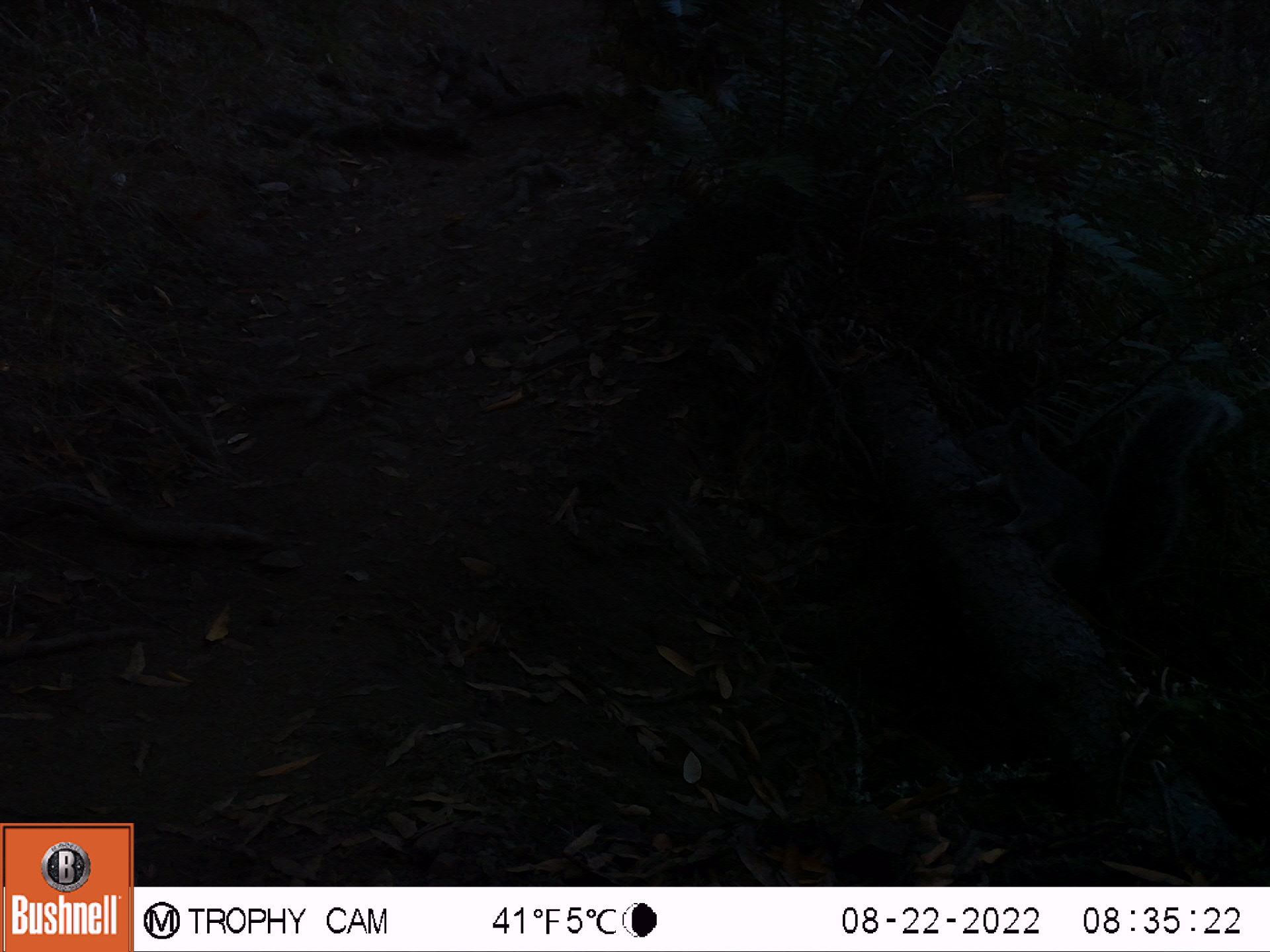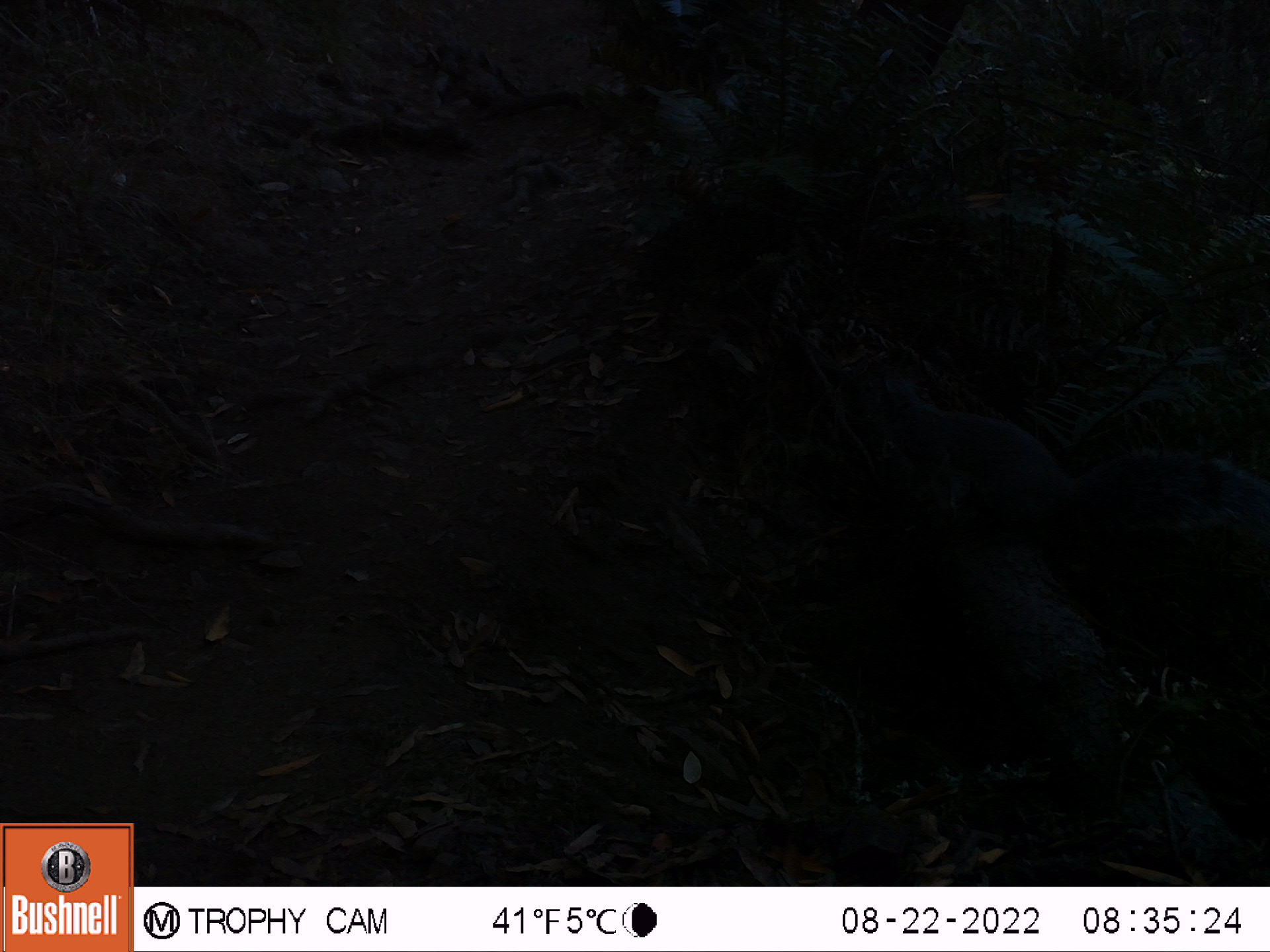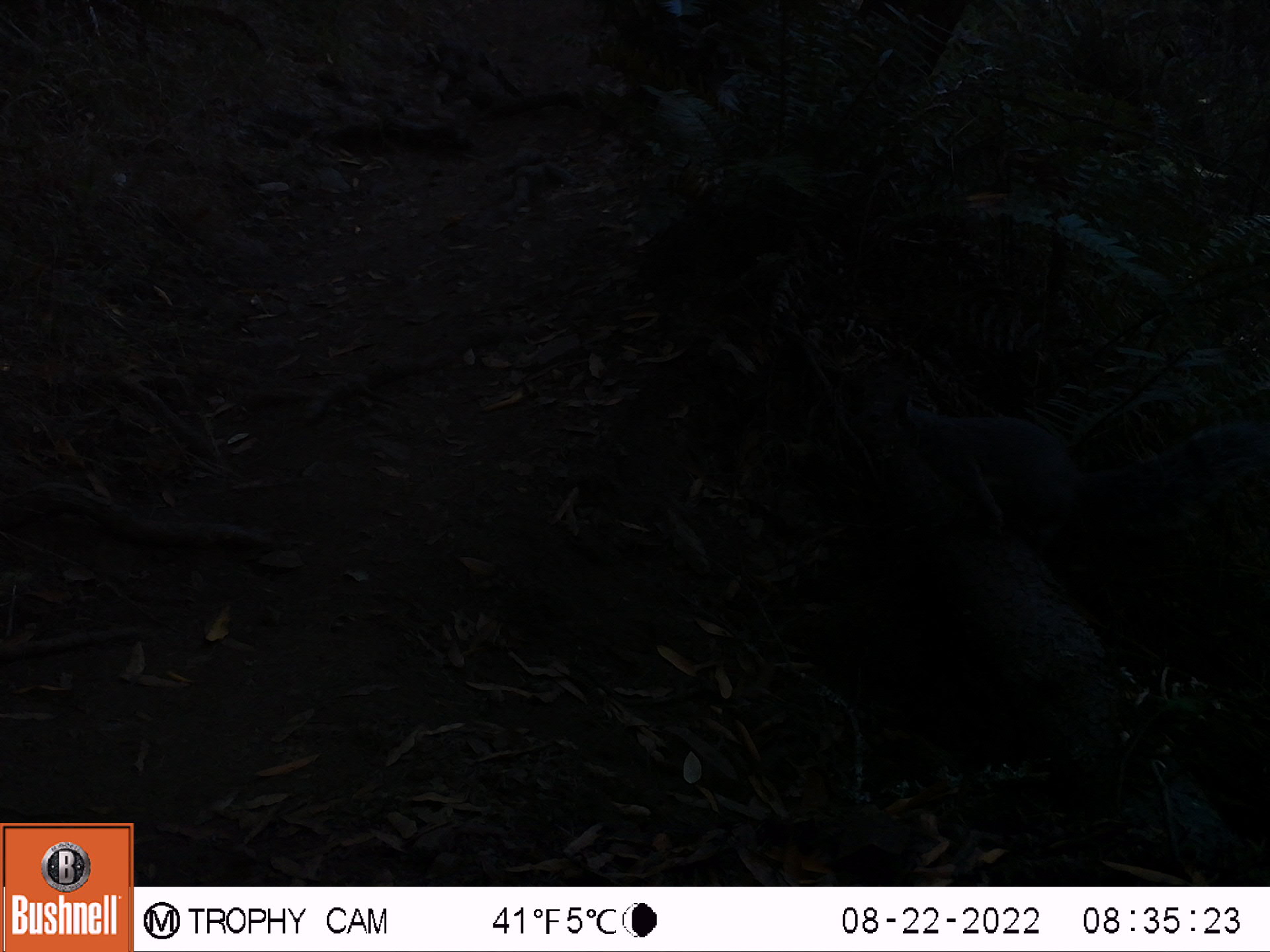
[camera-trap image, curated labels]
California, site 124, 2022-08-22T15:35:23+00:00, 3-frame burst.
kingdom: Animalia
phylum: Chordata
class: Mammalia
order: Rodentia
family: Sciuridae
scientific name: Sciuridae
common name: squirrel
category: unknown squirrel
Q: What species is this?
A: Unknown squirrel (squirrel) (Sciuridae).